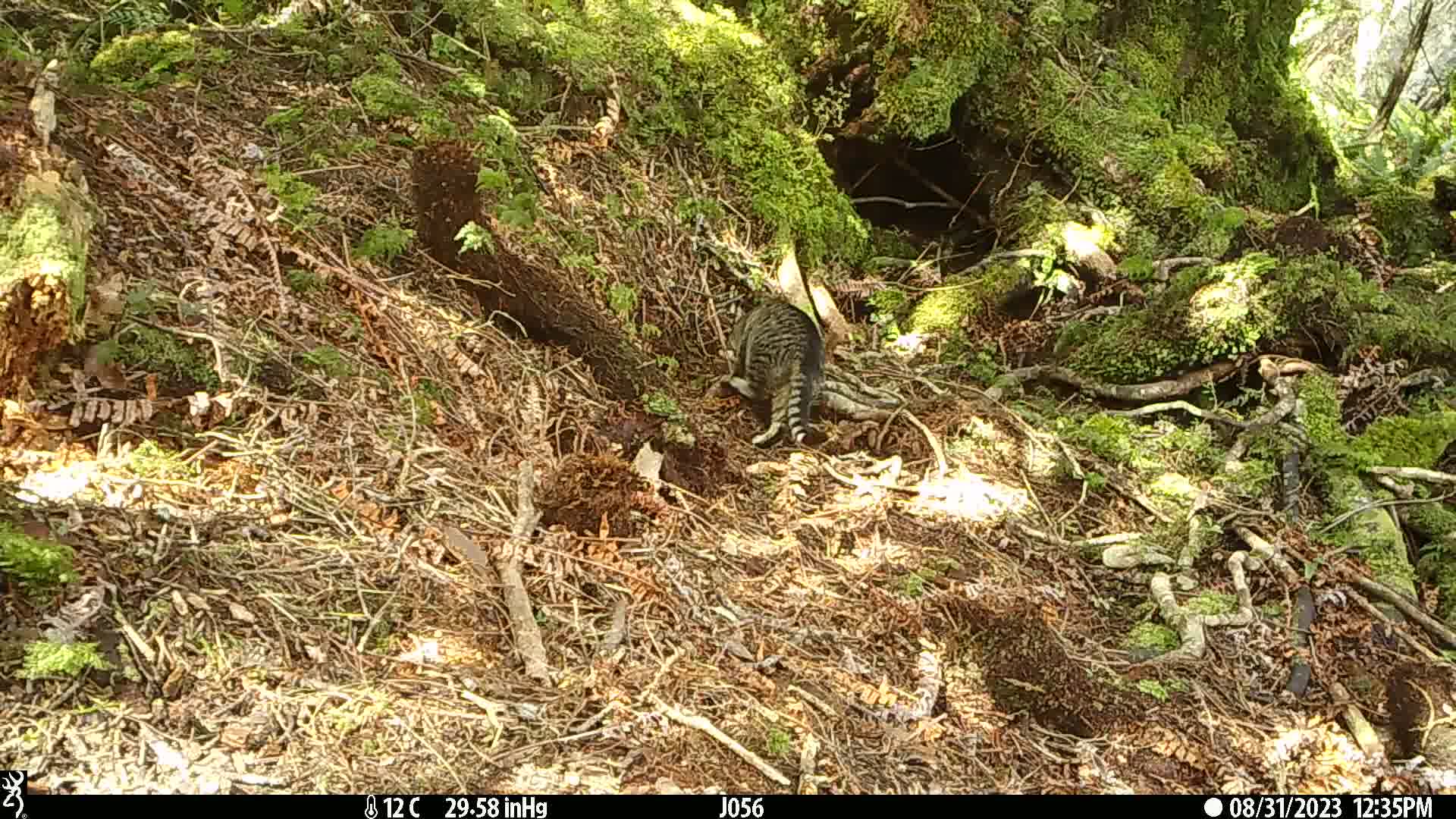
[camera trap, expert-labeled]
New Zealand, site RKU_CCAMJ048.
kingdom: Animalia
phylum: Chordata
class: Mammalia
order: Carnivora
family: Felidae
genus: Felis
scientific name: Felis catus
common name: domestic cat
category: cat